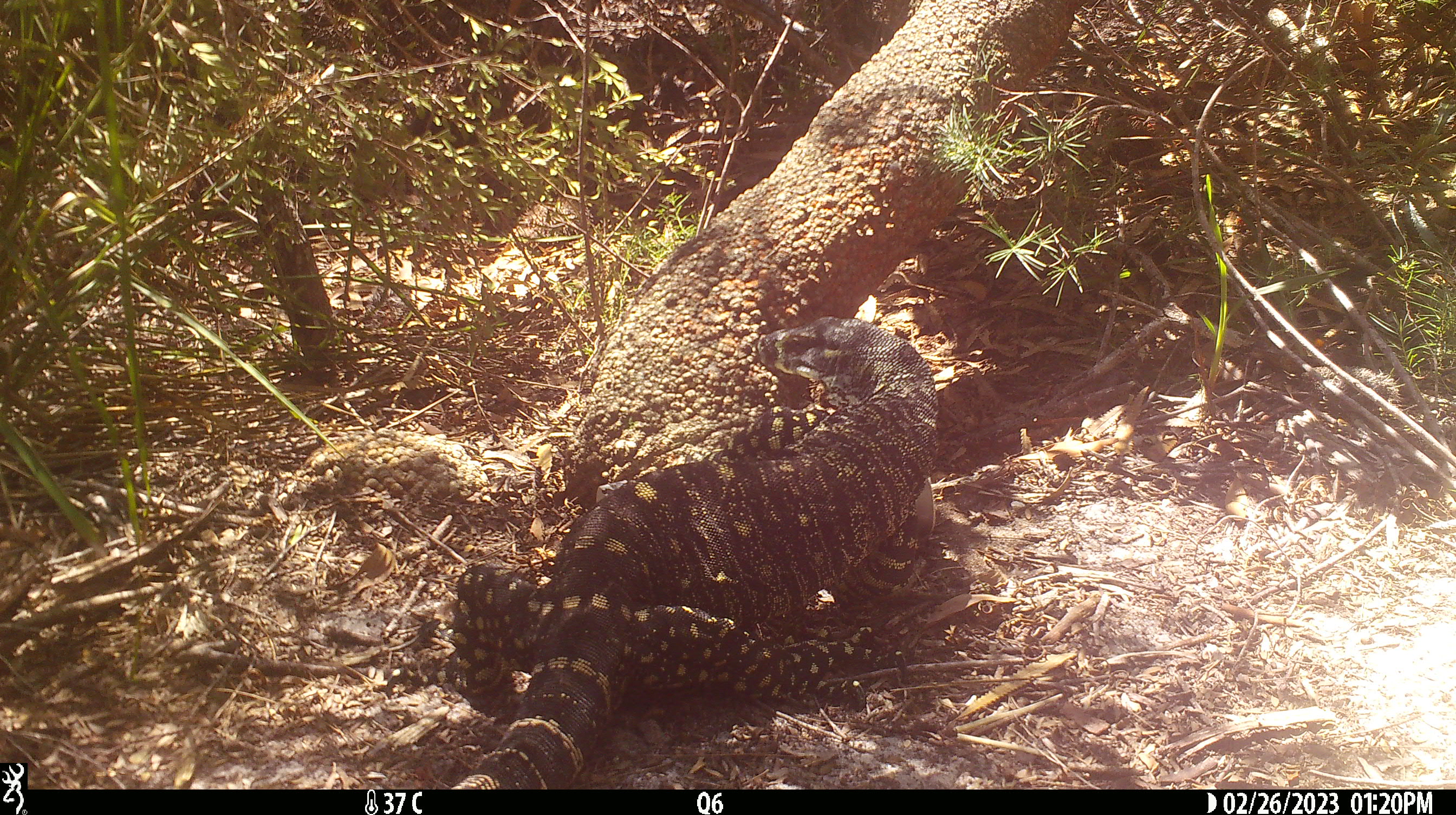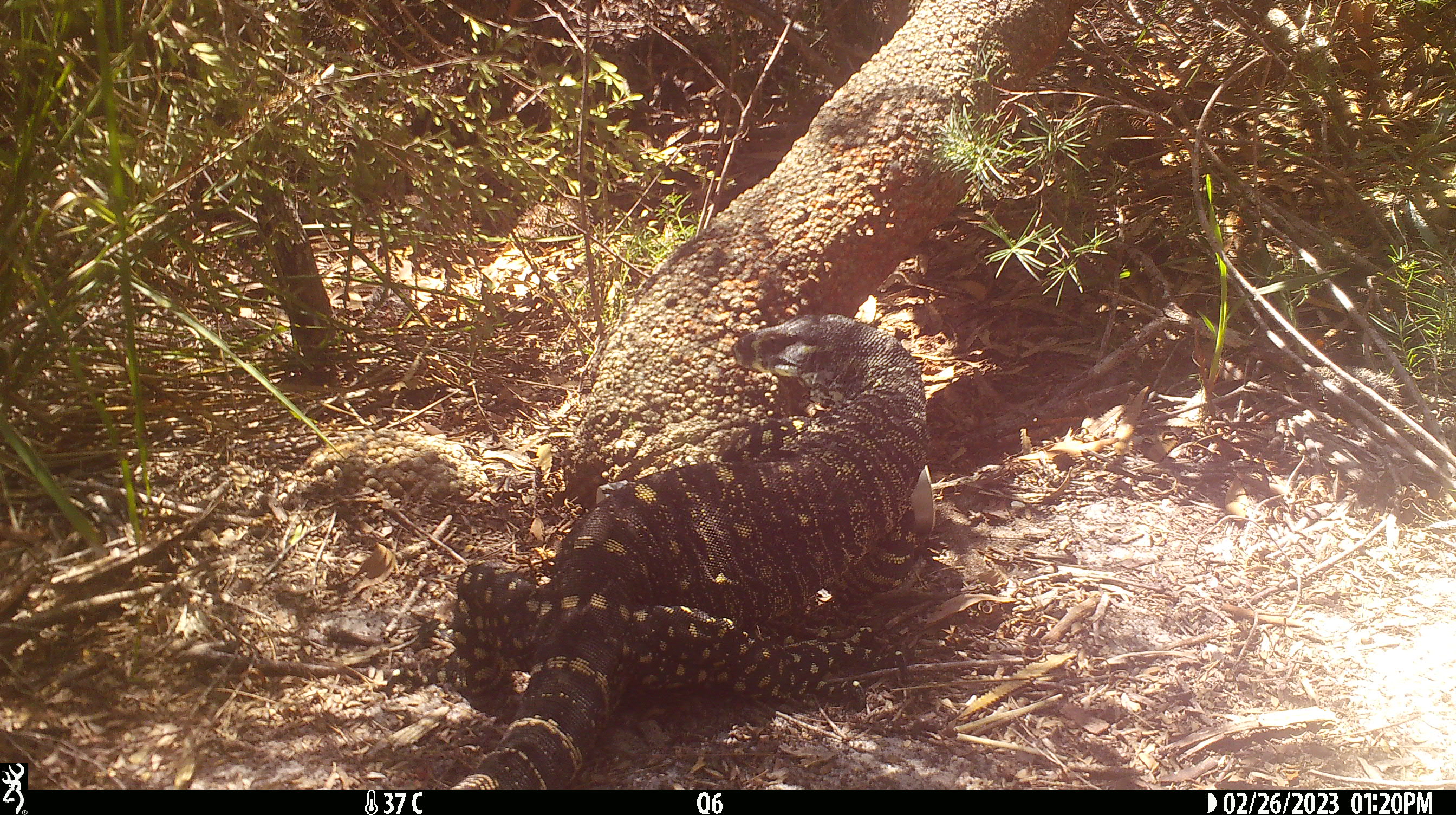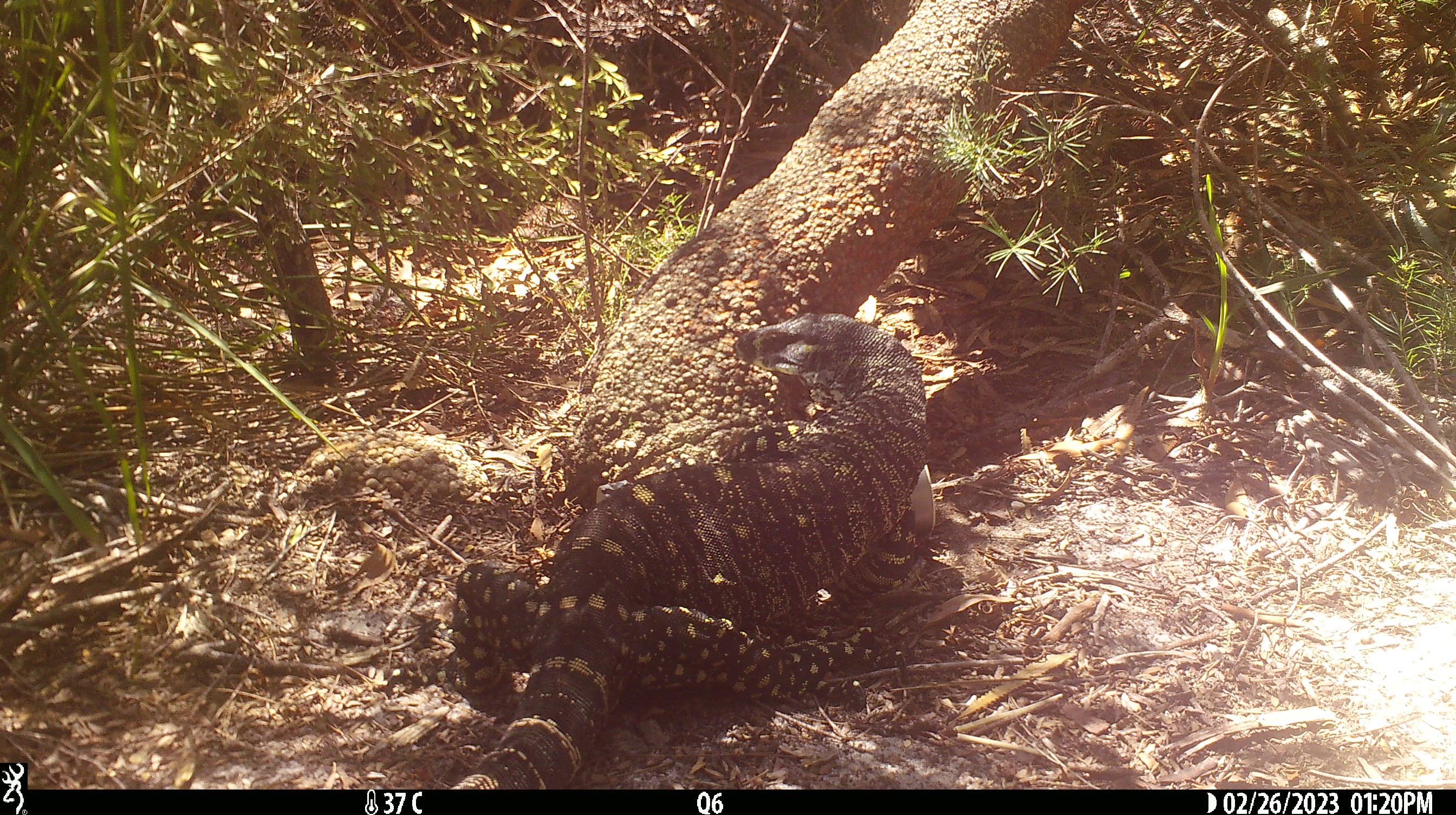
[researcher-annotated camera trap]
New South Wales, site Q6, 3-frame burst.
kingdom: Animalia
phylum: Chordata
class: Reptilia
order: Squamata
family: Varanidae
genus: Varanus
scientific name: Varanus varius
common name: lace monitor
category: goanna